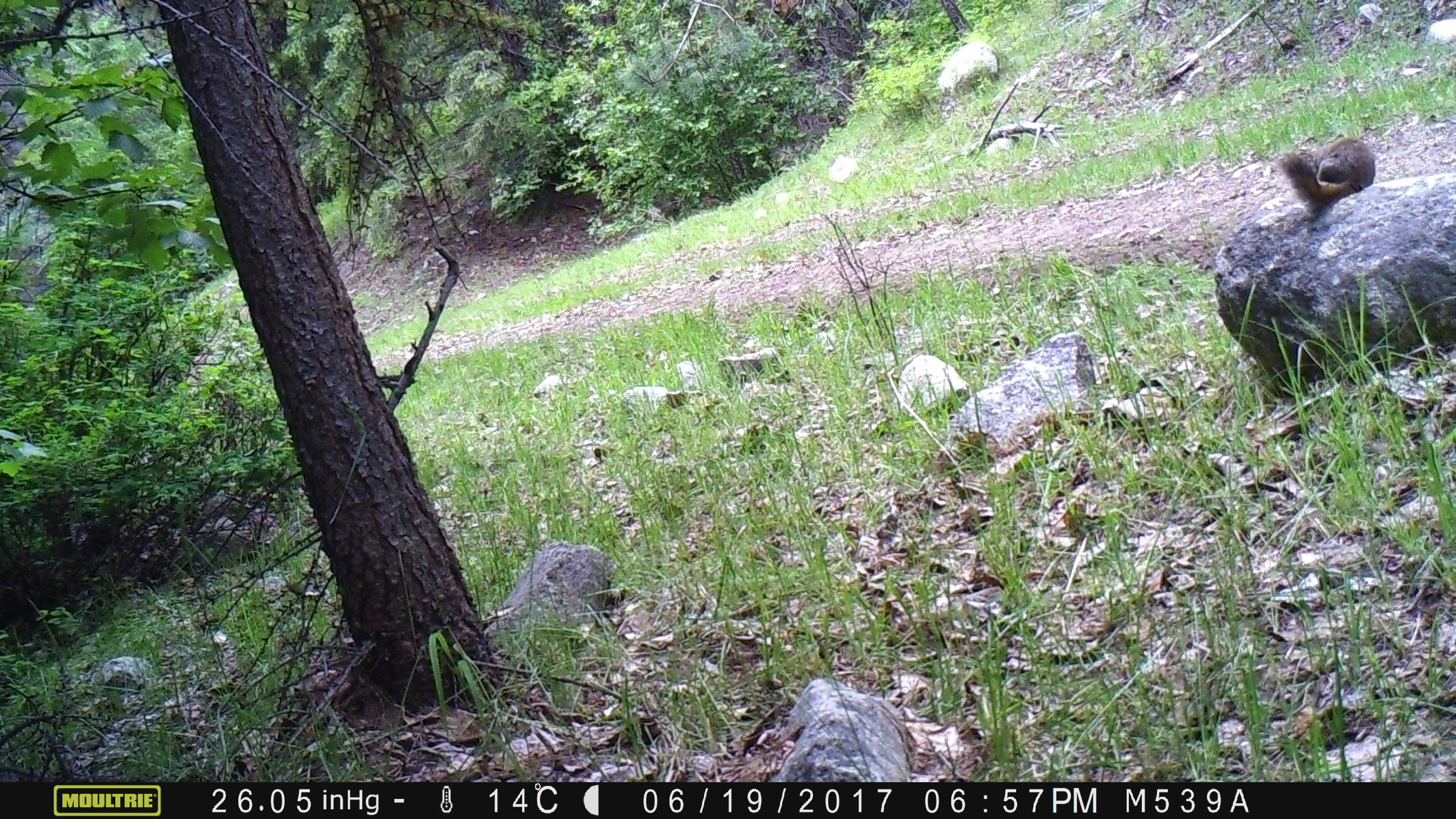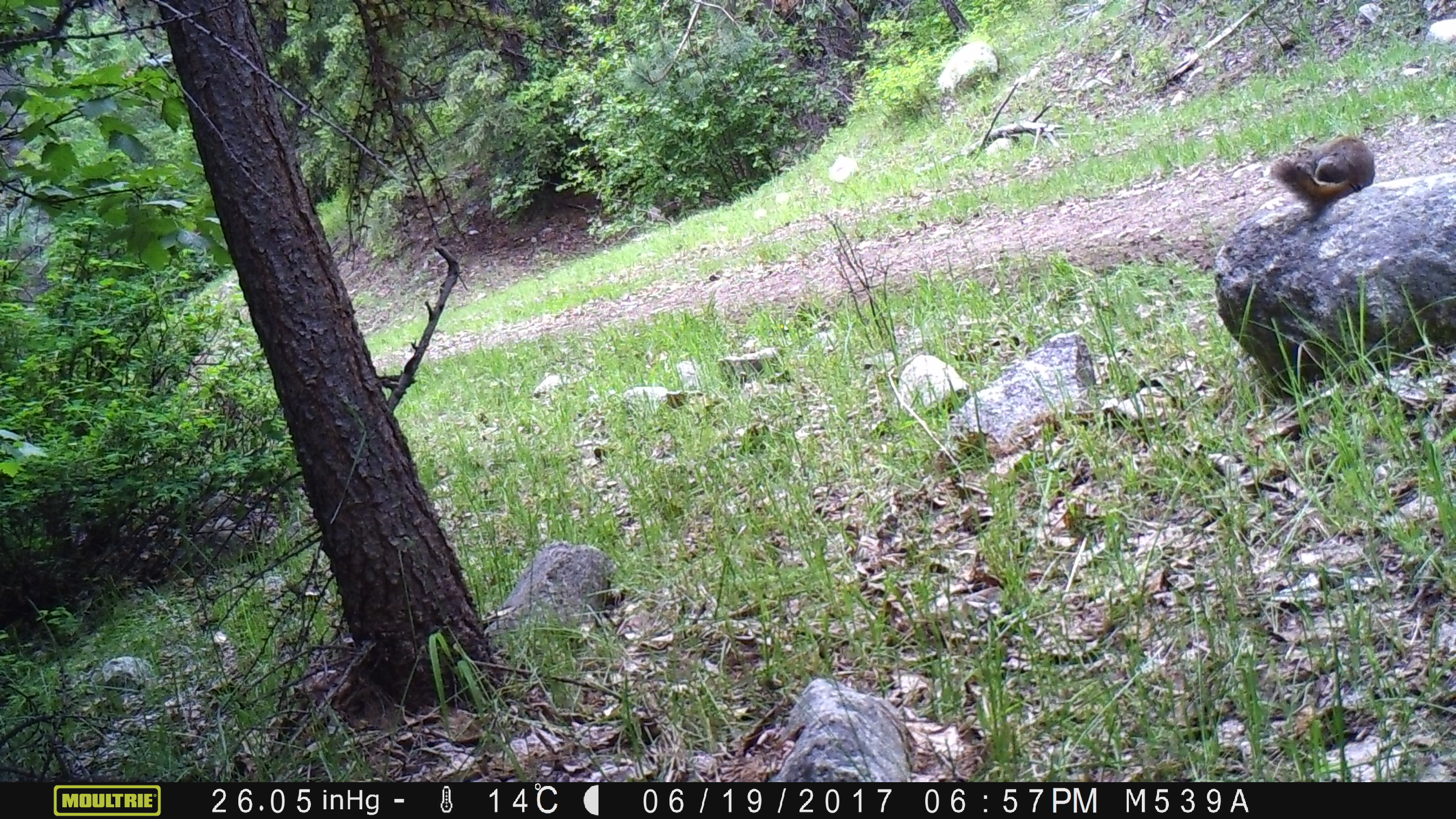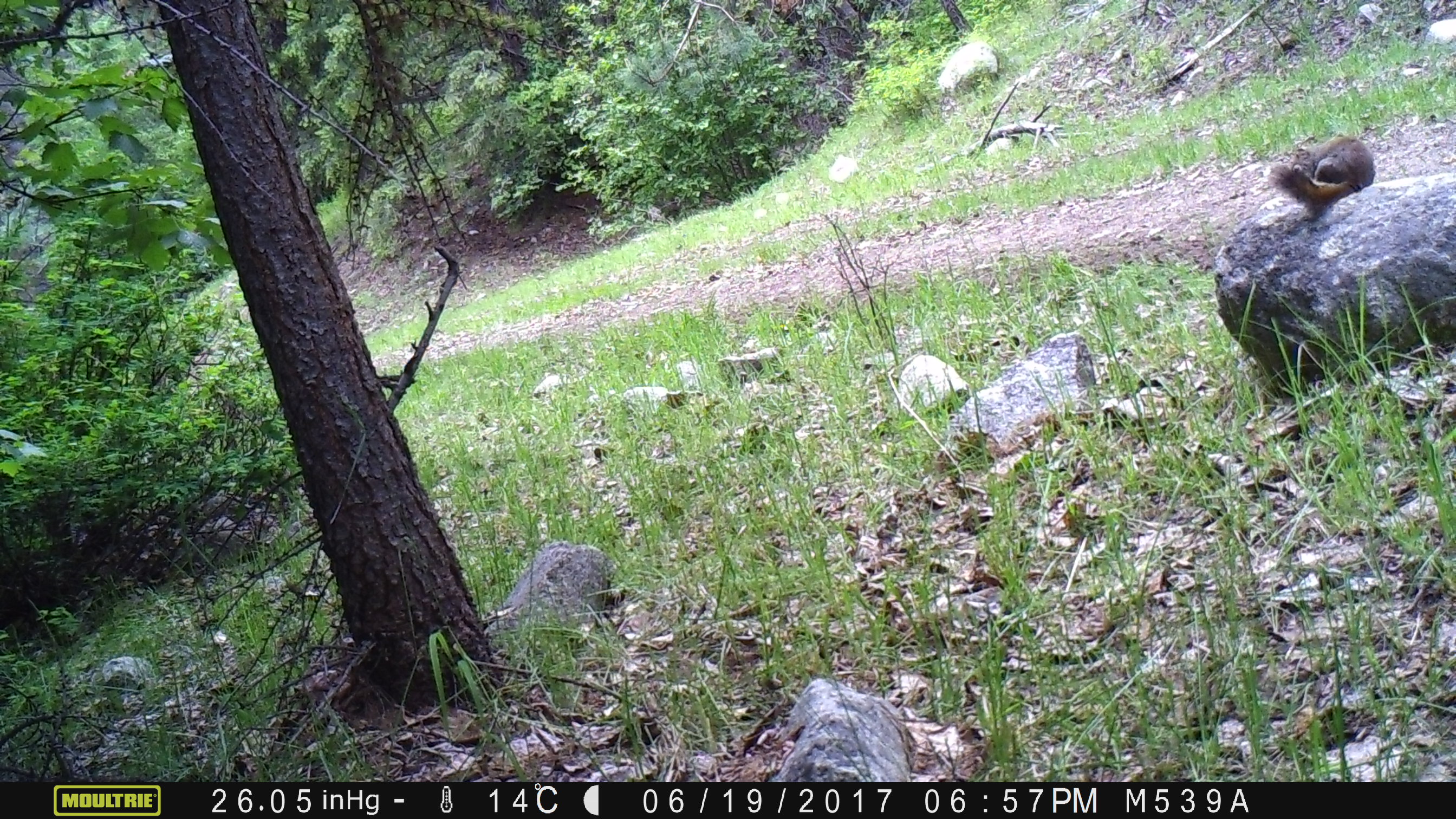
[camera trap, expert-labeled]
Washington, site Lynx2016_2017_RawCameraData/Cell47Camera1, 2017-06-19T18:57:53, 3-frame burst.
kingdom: Animalia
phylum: Chordata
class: Mammalia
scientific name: Mammalia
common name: small mammal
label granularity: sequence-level